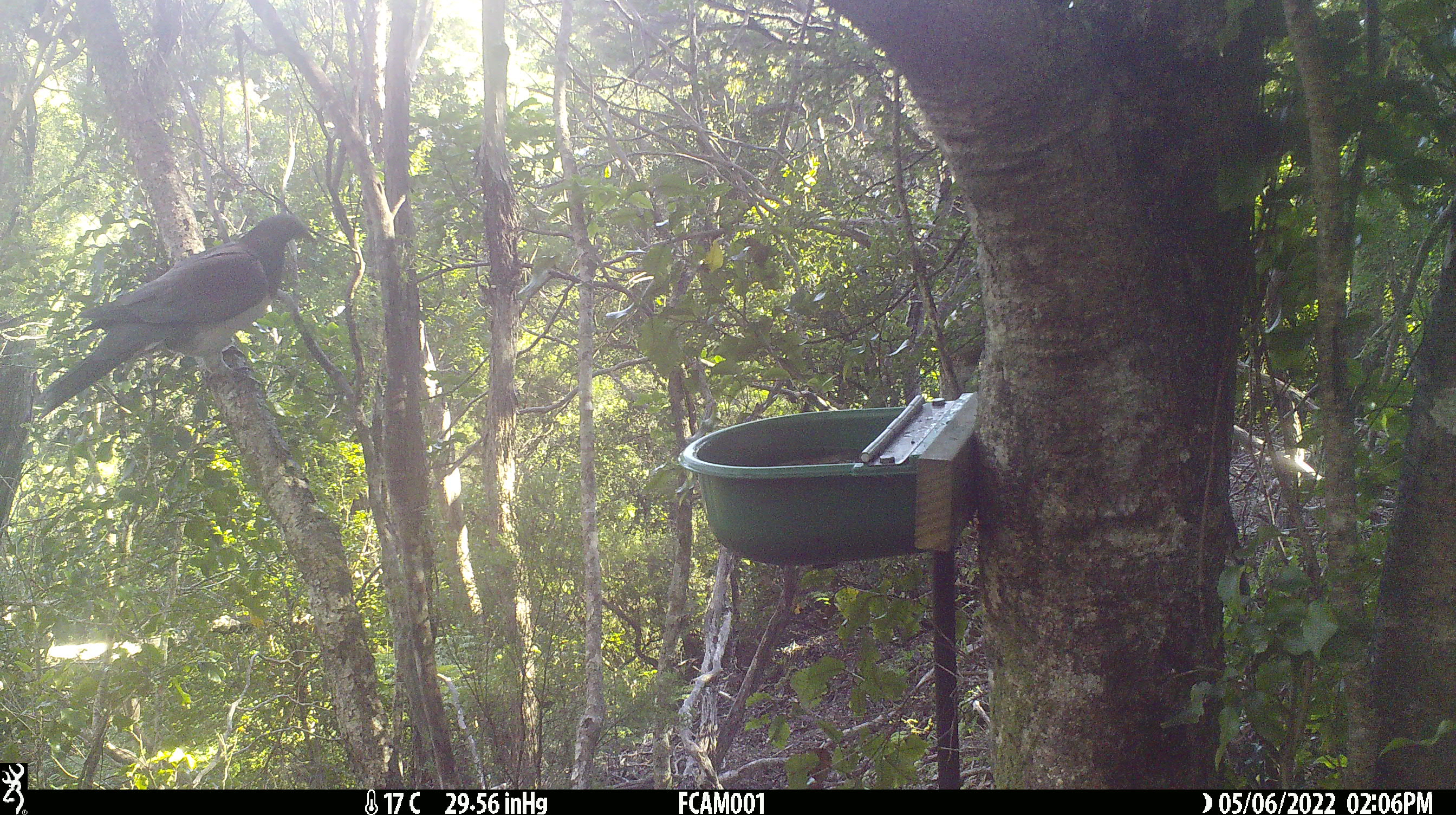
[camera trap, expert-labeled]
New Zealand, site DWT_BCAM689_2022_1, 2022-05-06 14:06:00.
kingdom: Animalia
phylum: Chordata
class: Aves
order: Columbiformes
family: Columbidae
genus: Hemiphaga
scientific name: Hemiphaga novaeseelandiae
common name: new zealand pigeon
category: kereru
Kereru (new zealand pigeon) (Hemiphaga novaeseelandiae).